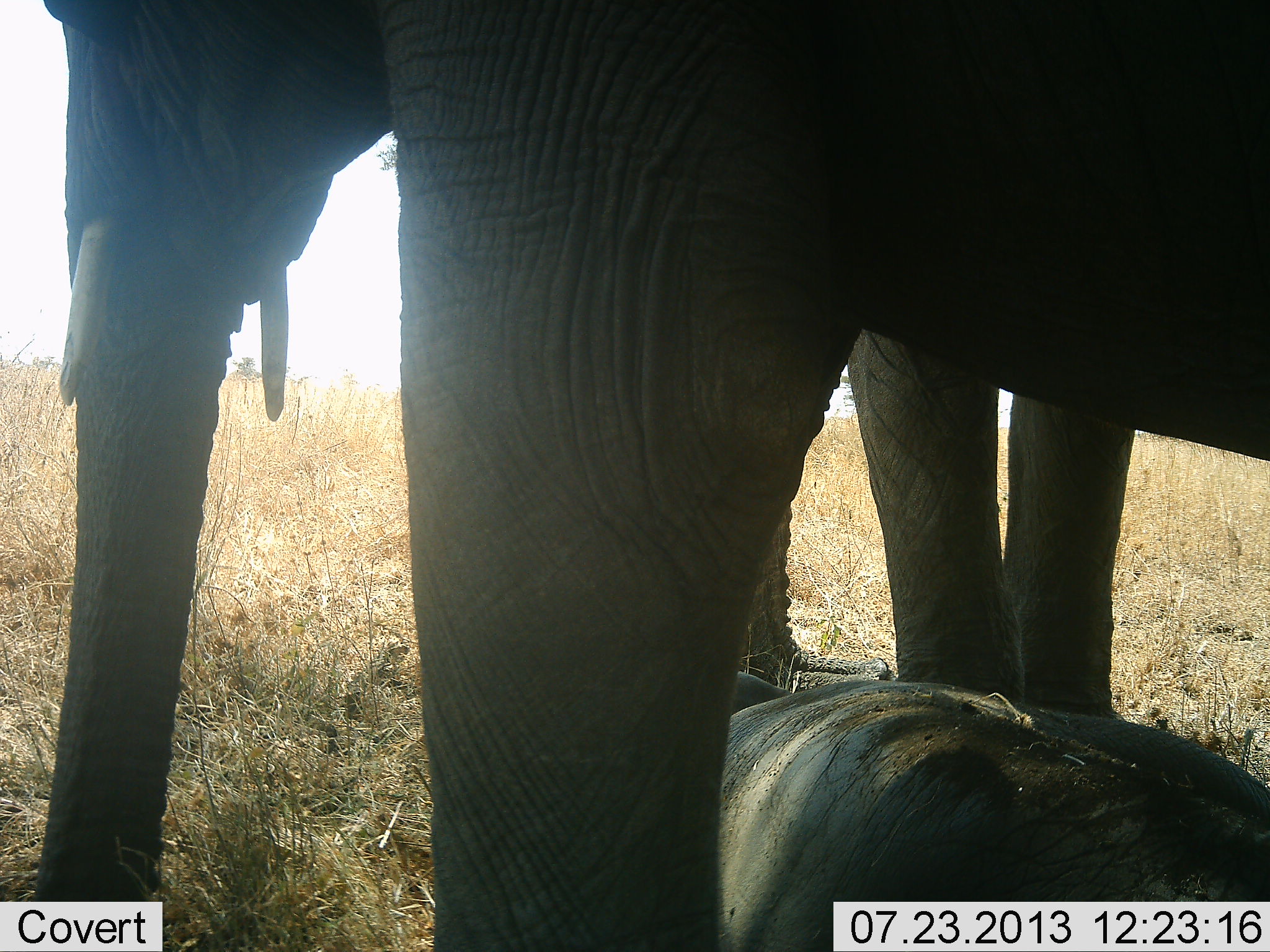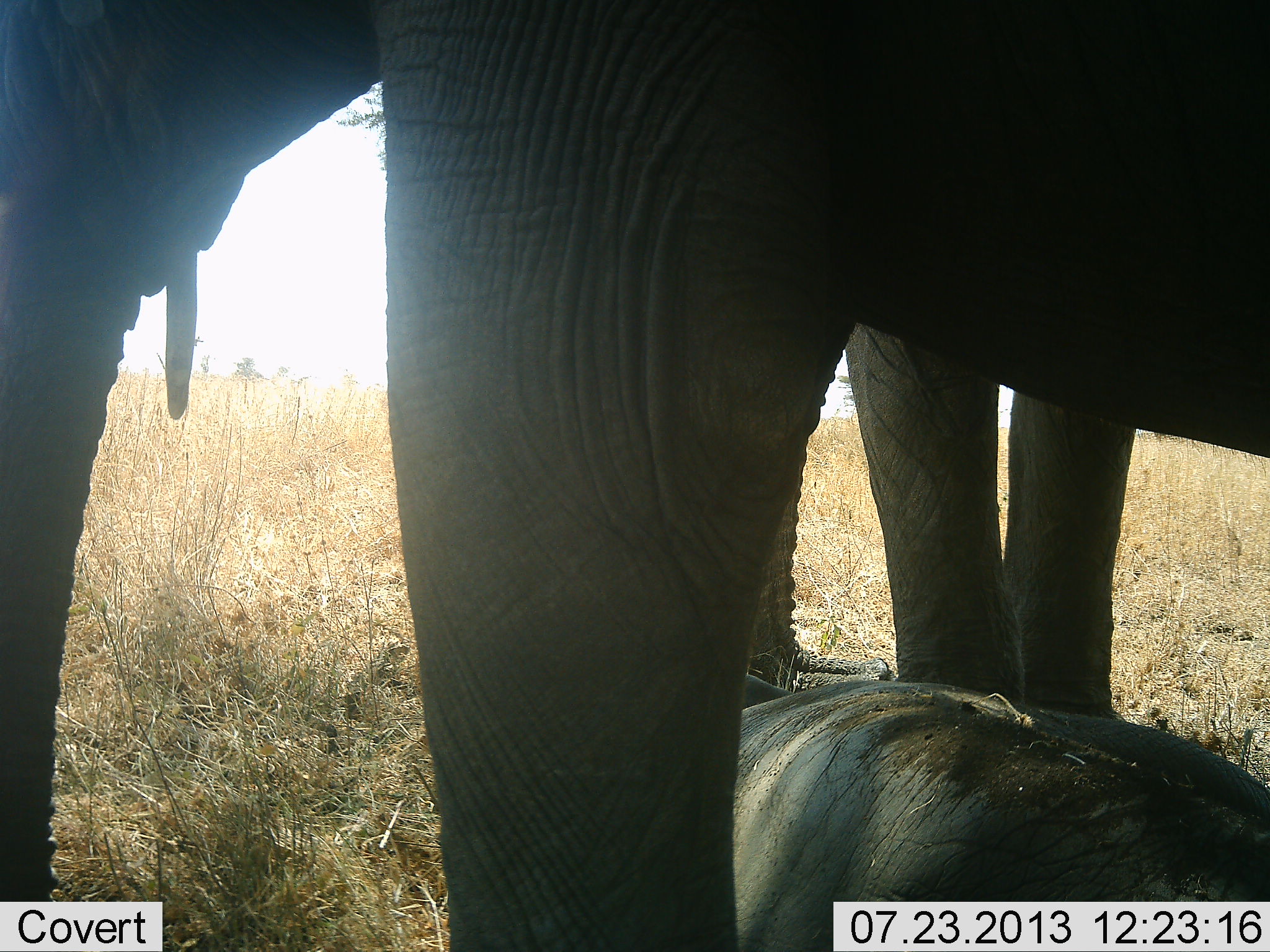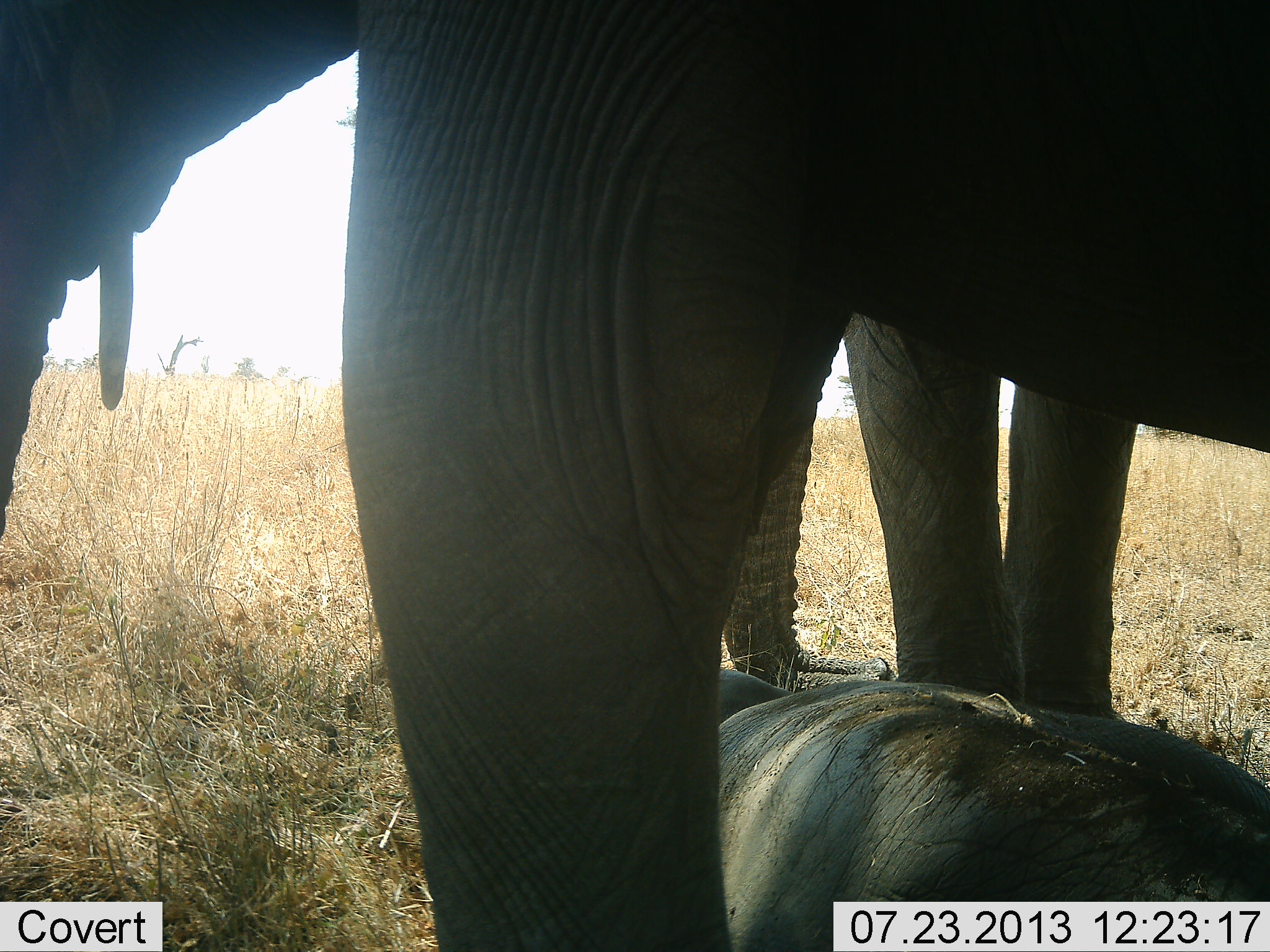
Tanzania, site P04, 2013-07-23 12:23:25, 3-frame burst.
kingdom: Animalia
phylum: Chordata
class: Mammalia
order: Proboscidea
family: Elephantidae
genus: Loxodonta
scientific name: Loxodonta africana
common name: african bush elephant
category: elephant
Elephant (african bush elephant) (Loxodonta africana), count 3. Behavior (volunteer vote fractions): standing 90%, resting 80%, moving 0%, interacting 0%. Young present (vote fraction): 60%. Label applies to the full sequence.